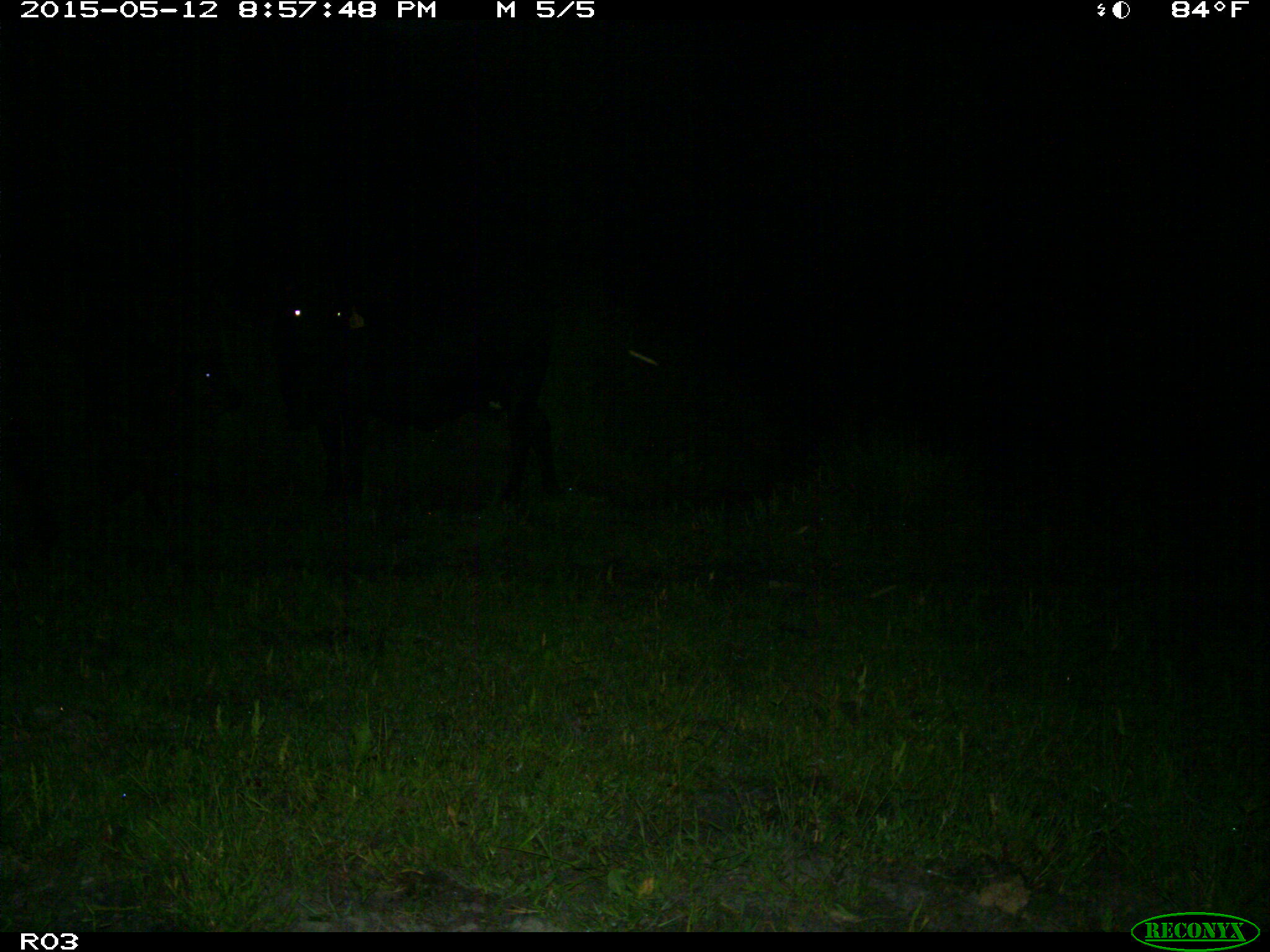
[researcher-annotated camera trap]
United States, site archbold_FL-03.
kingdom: Animalia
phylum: Chordata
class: Mammalia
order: Artiodactyla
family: Bovidae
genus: Bos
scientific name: Bos taurus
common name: domestic cow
Bos taurus (domestic cow).